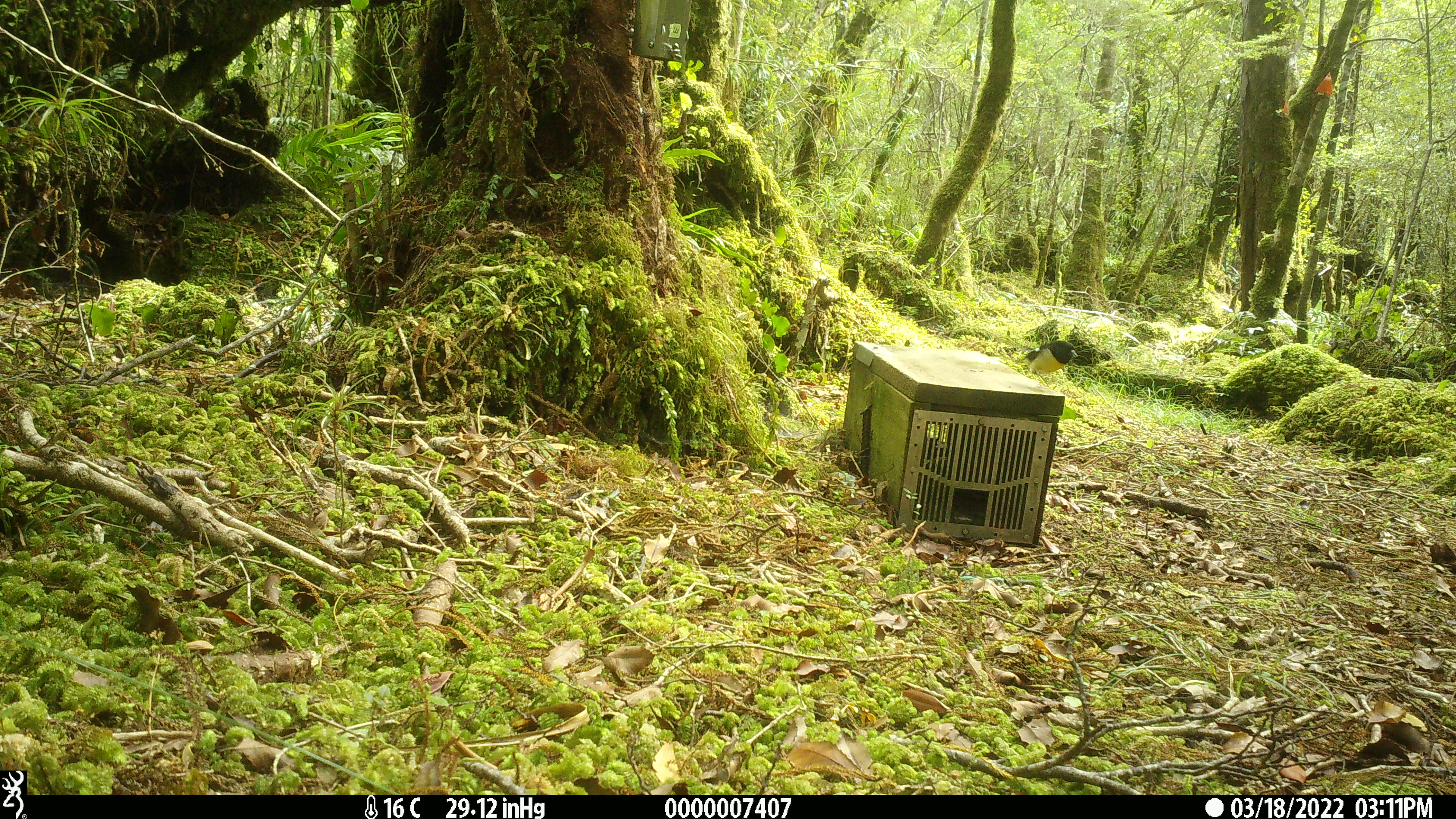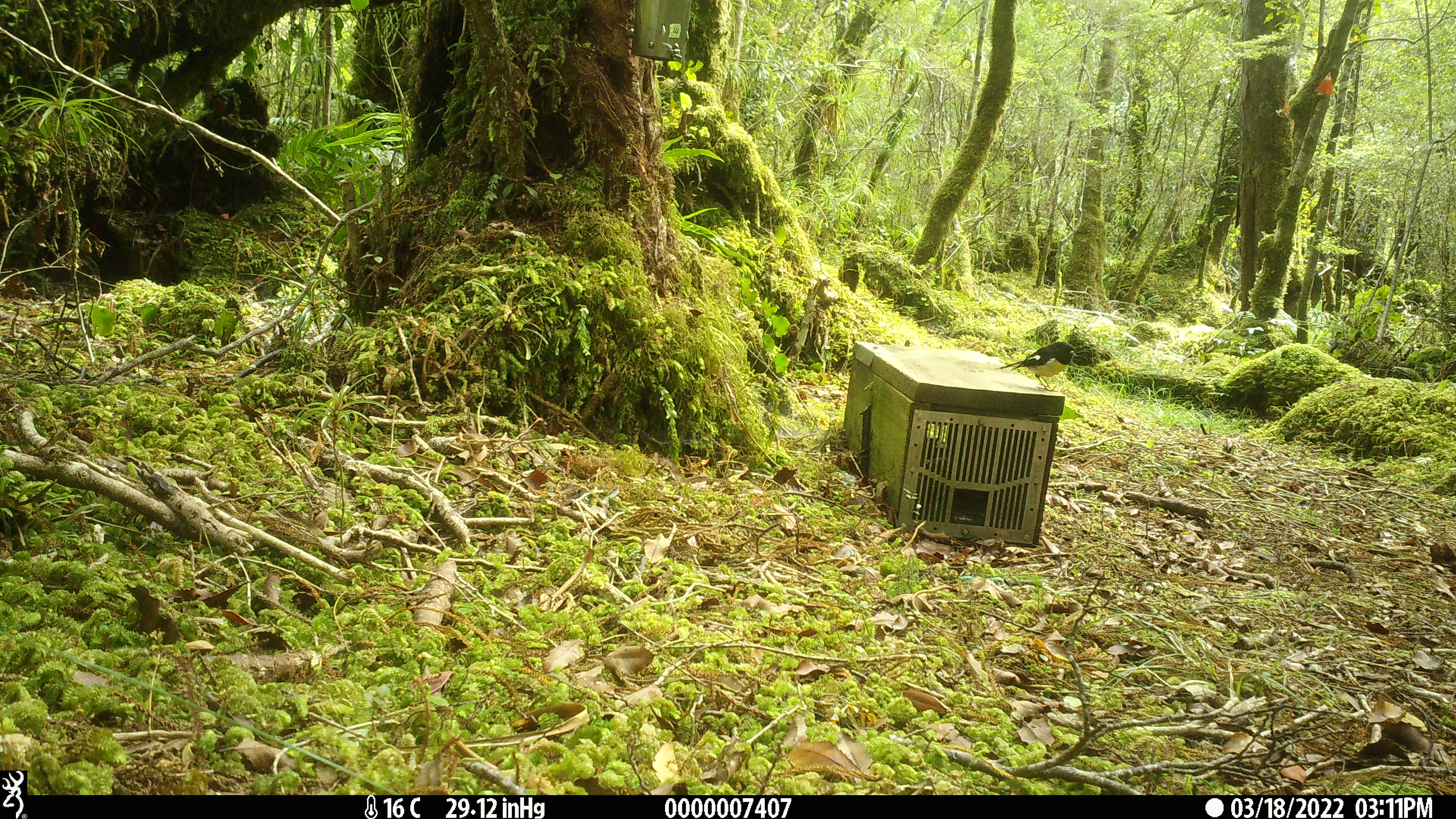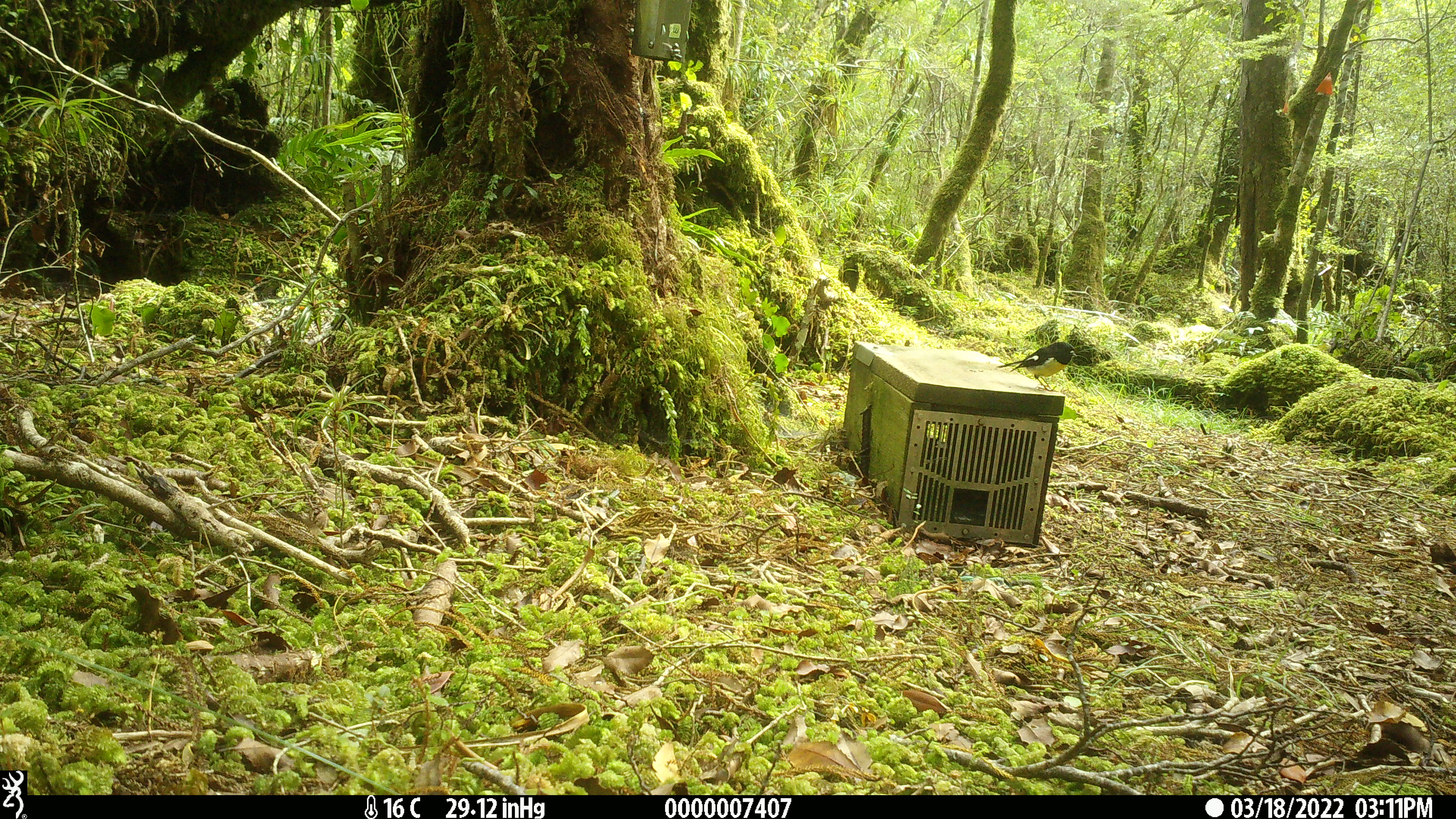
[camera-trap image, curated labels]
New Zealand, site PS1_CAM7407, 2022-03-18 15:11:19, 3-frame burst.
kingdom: Animalia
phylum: Chordata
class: Aves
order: Passeriformes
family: Petroicidae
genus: Petroica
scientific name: Petroica macrocephala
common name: tomtit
Tomtit (Petroica macrocephala).